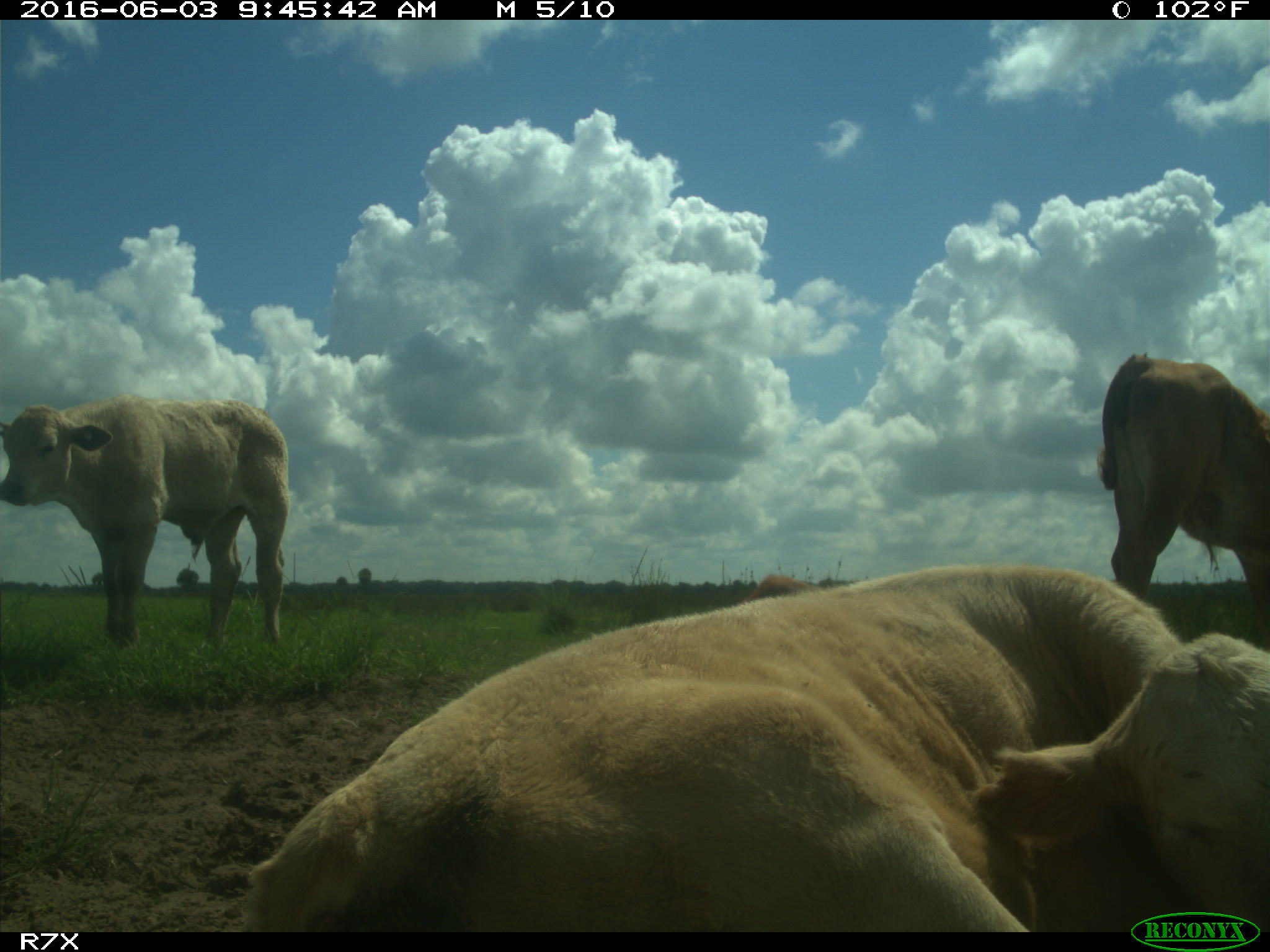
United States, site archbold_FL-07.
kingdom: Animalia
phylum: Chordata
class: Mammalia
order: Artiodactyla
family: Bovidae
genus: Bos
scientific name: Bos taurus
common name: domestic cow